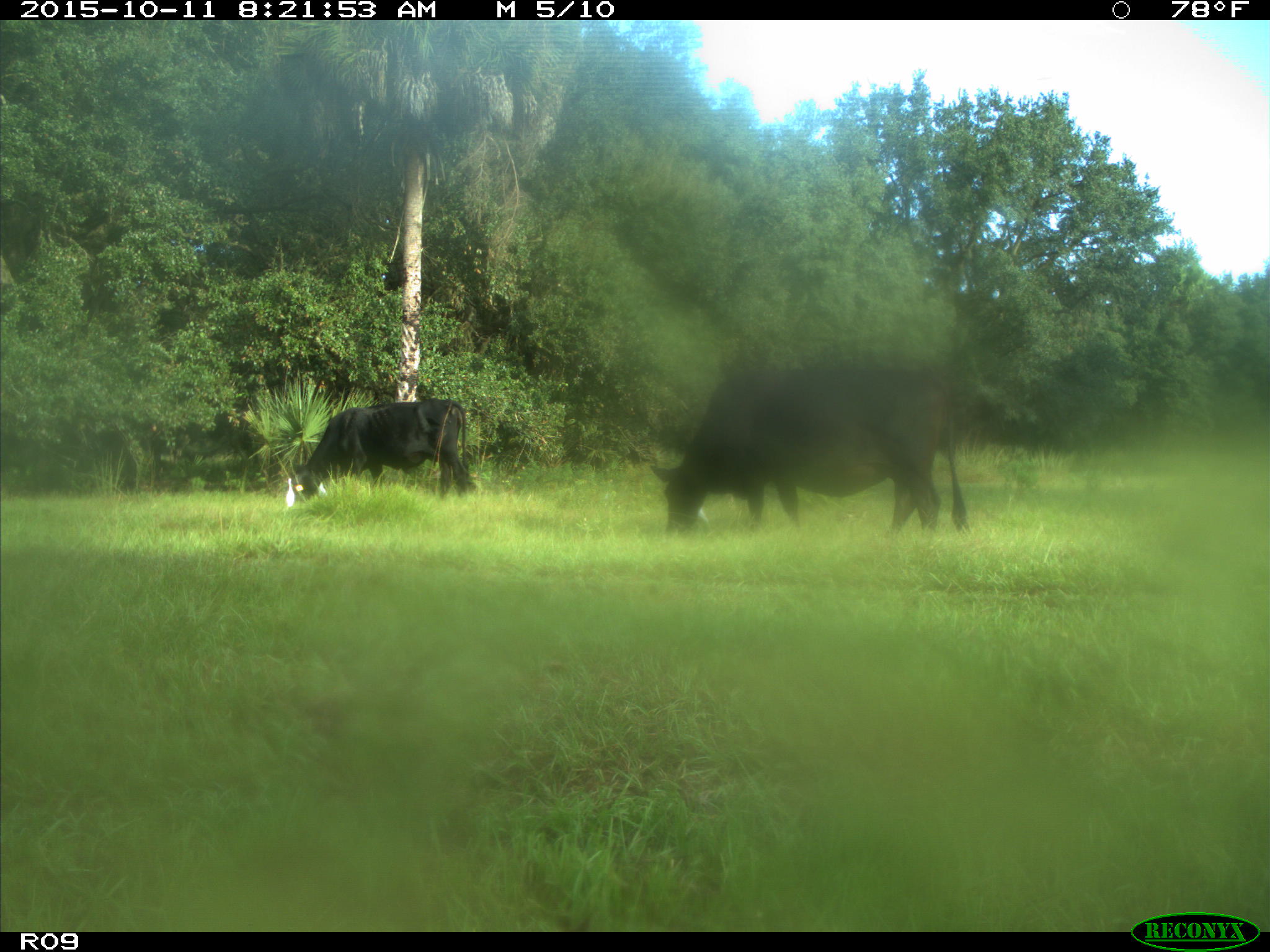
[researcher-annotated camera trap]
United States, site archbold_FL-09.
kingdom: Animalia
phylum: Chordata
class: Mammalia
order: Artiodactyla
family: Bovidae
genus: Bos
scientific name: Bos taurus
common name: domestic cow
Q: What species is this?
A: Bos taurus (domestic cow).